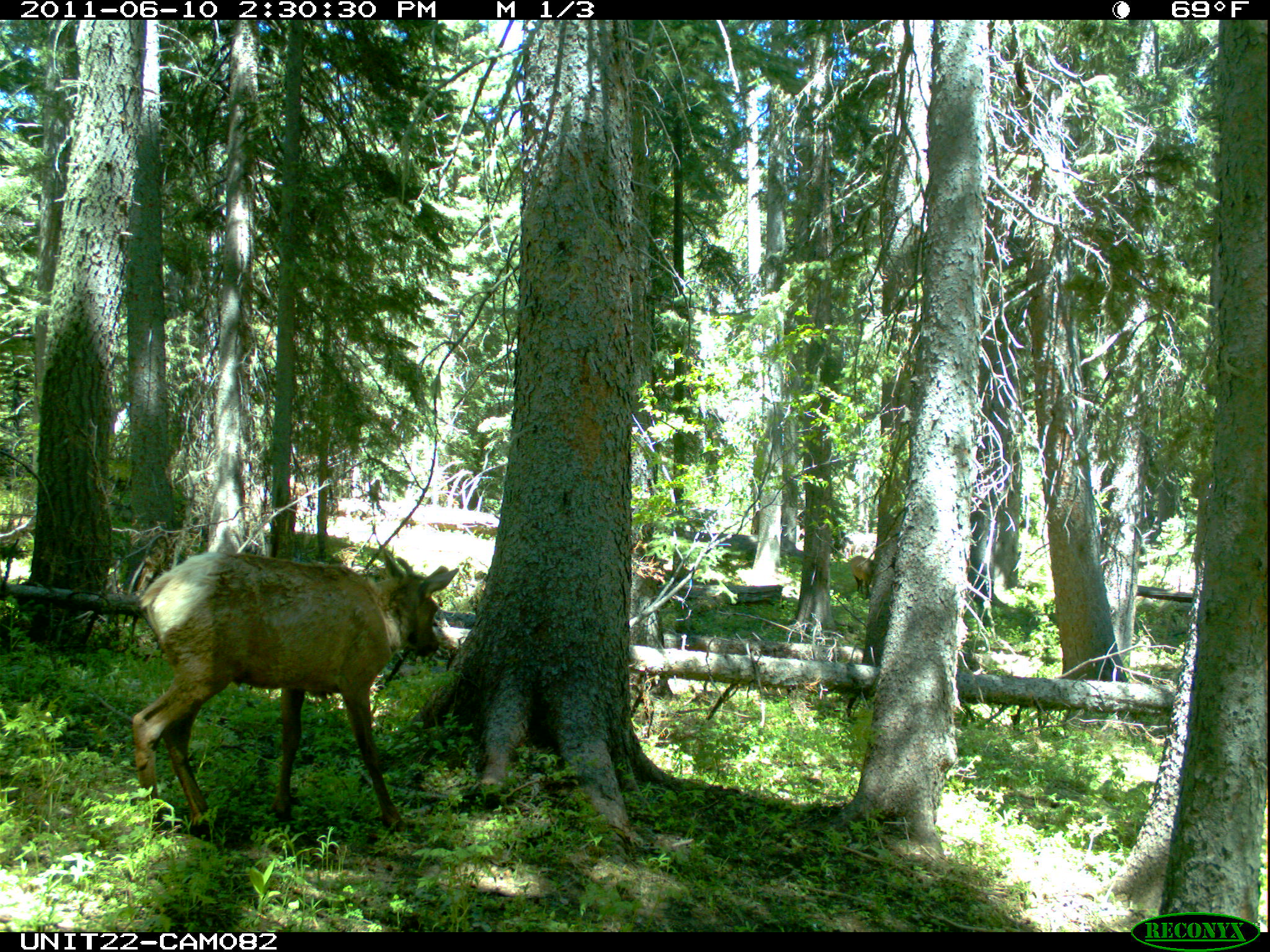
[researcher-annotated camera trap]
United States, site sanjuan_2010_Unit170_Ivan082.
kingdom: Animalia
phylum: Chordata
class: Mammalia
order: Artiodactyla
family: Cervidae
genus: Cervus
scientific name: Cervus elaphus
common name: red deer